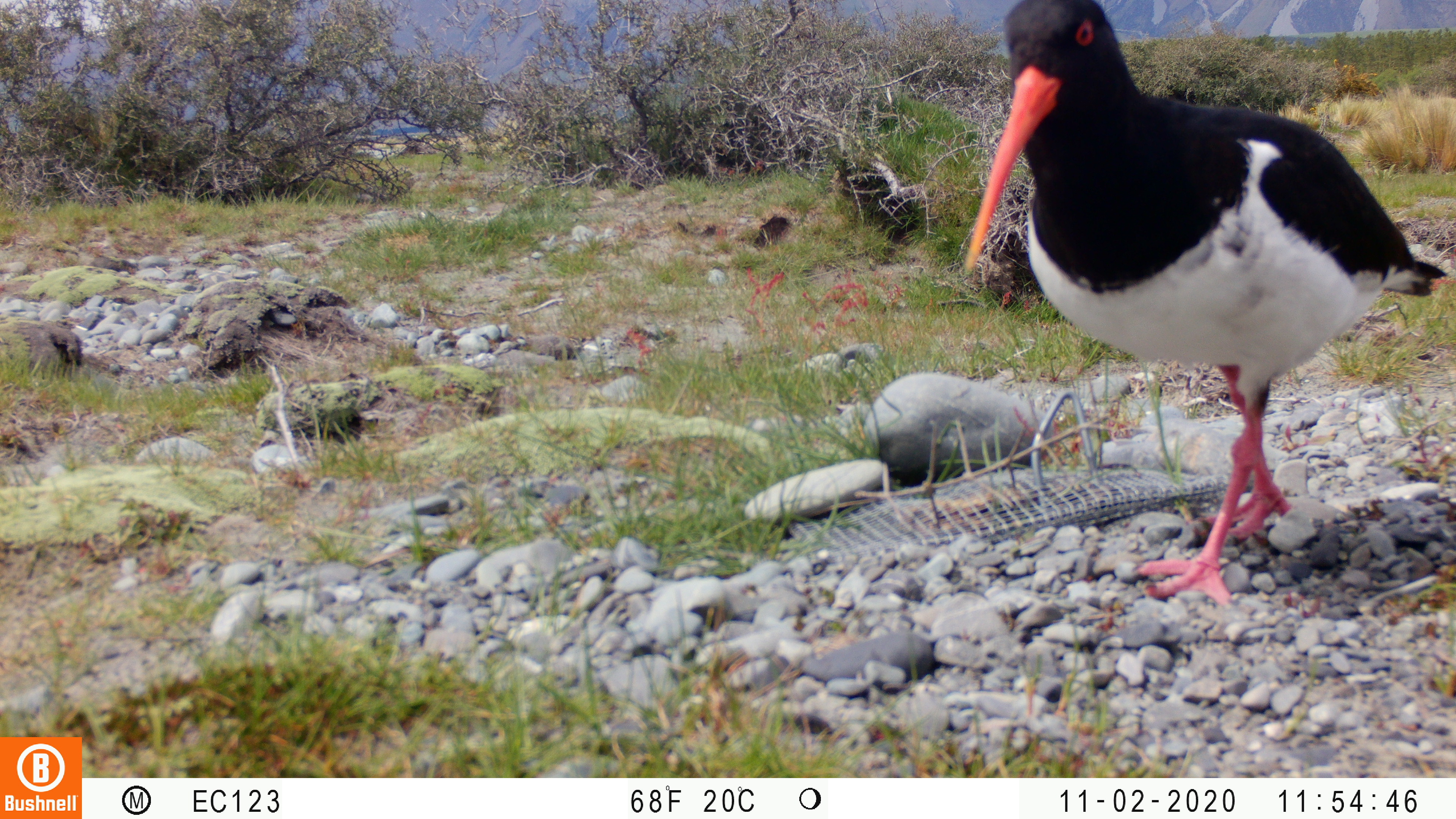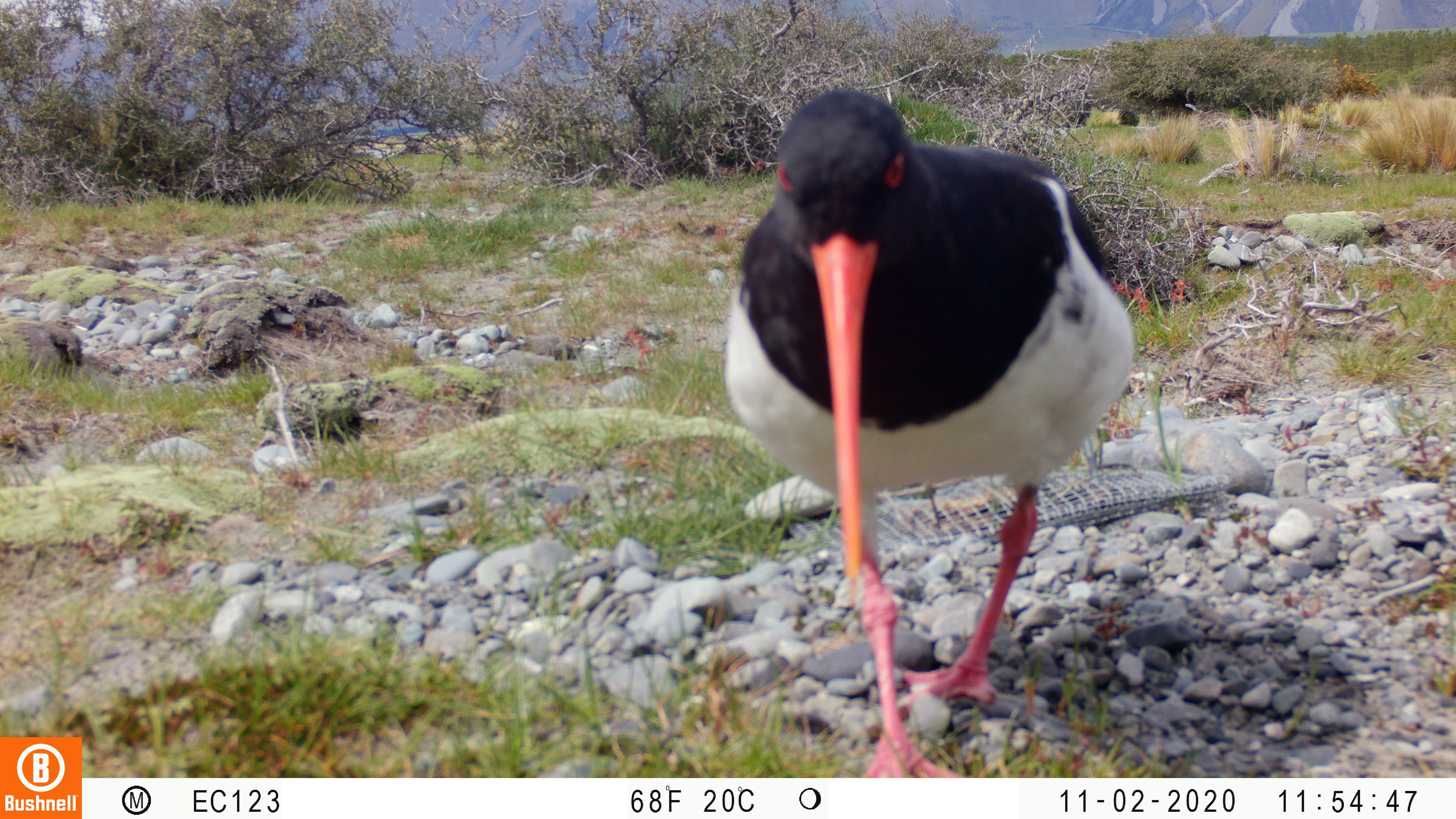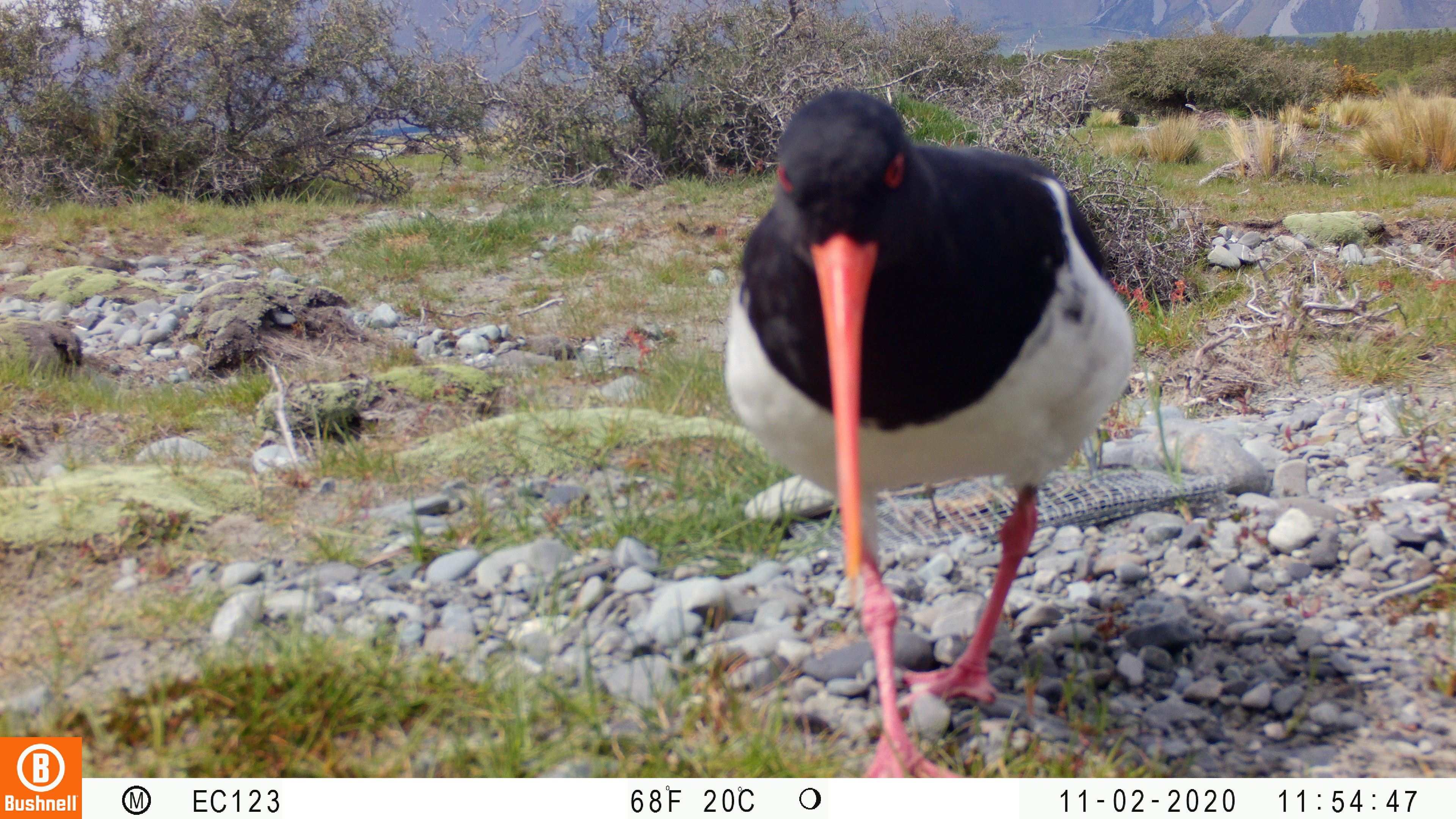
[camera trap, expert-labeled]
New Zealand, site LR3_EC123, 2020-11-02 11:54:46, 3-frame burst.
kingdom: Animalia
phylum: Chordata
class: Aves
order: Charadriiformes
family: Haematopodidae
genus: Haematopus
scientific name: Haematopus unicolor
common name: variable oystercatcher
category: oystercatcher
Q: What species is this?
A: Oystercatcher (variable oystercatcher) (Haematopus unicolor).